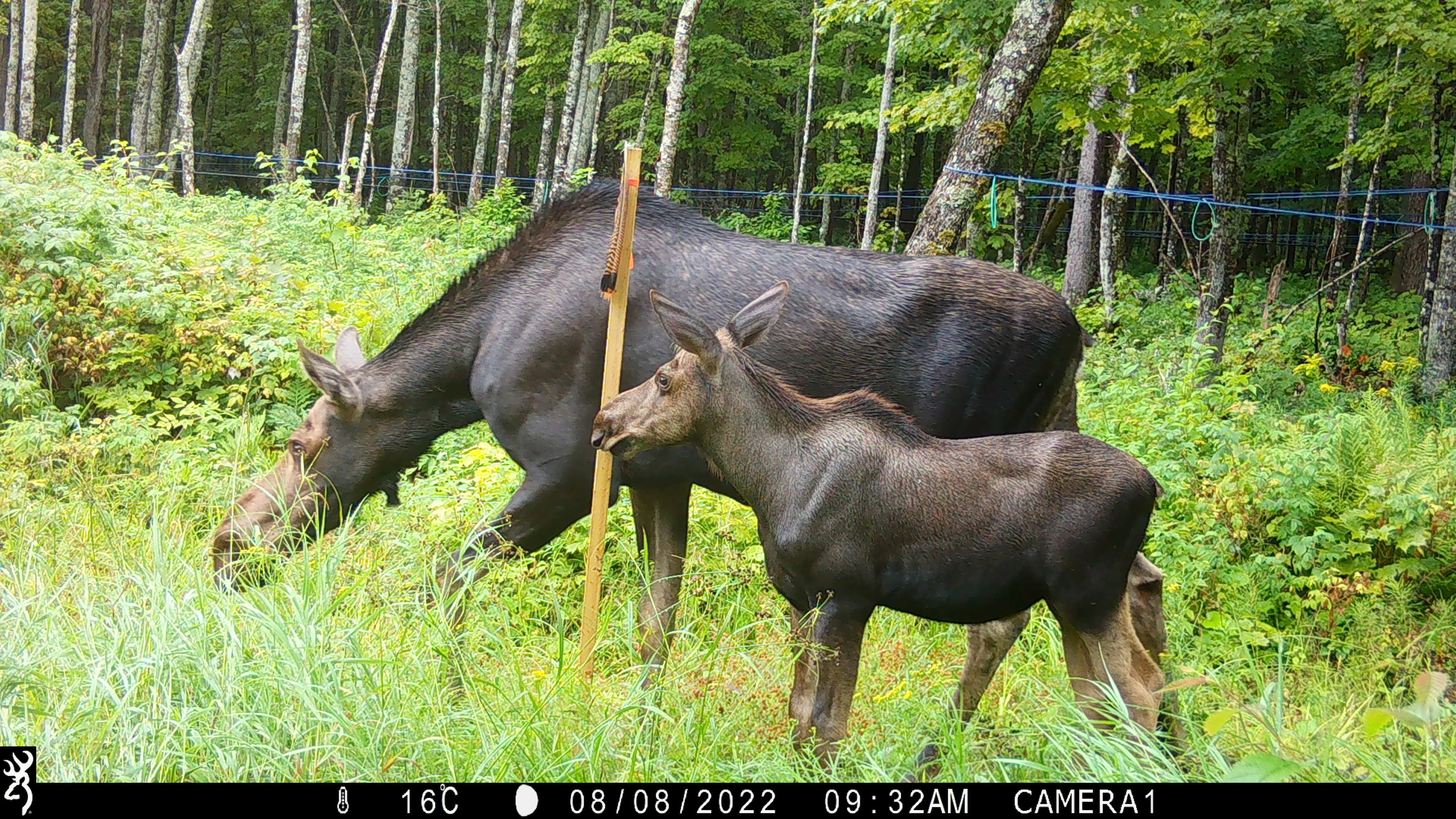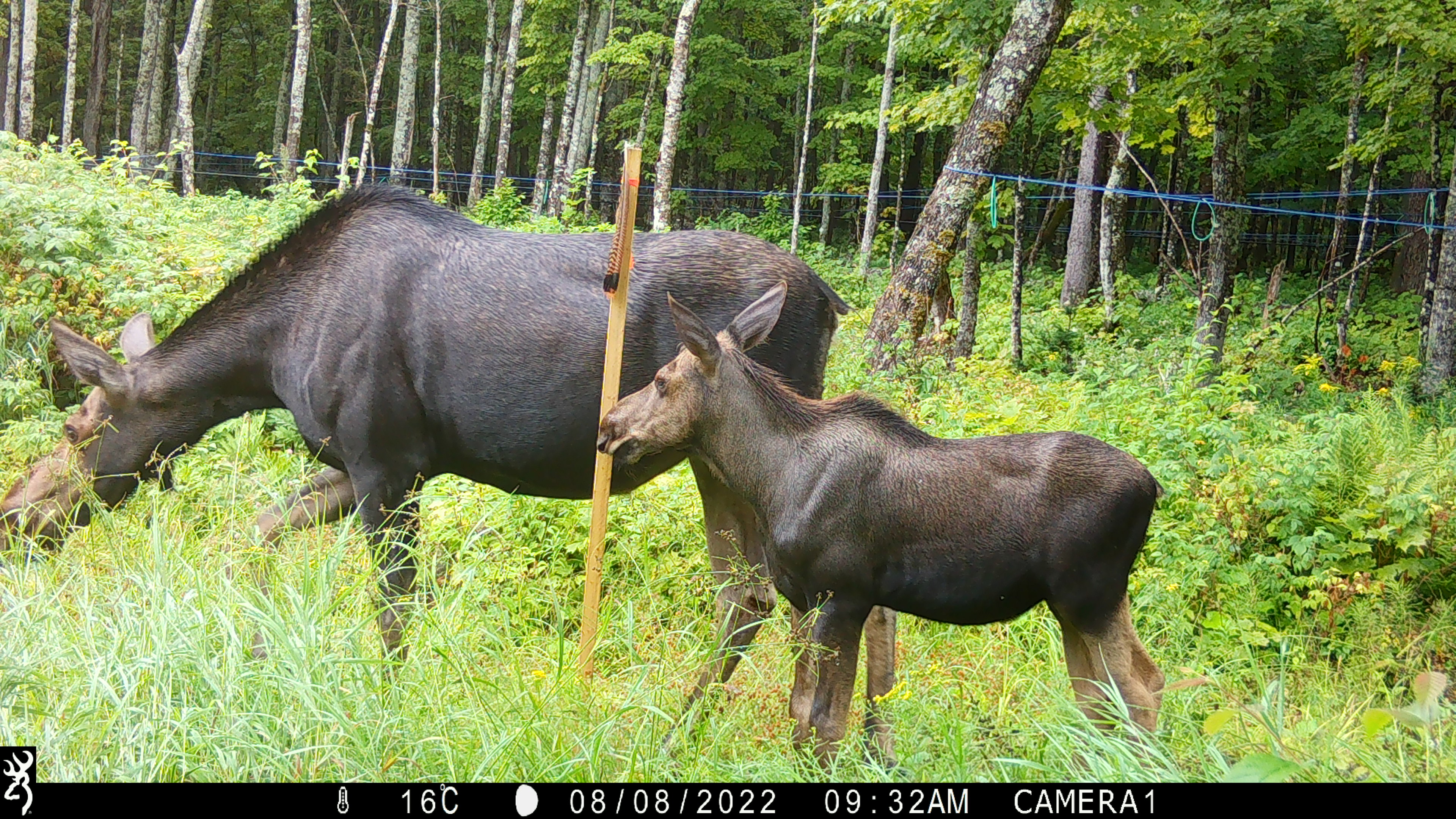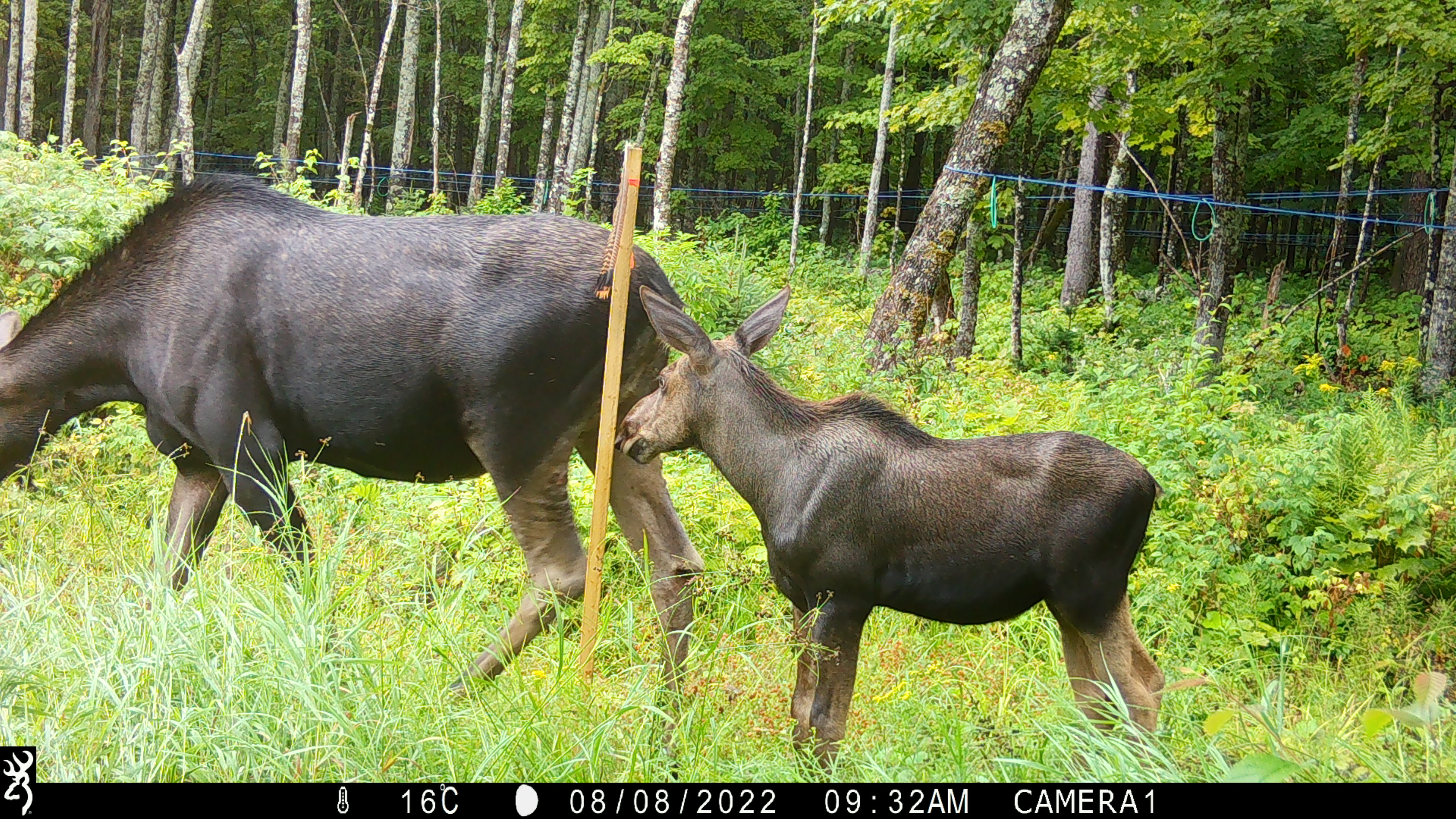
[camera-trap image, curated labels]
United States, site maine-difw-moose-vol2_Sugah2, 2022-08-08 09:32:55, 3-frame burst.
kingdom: Animalia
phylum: Chordata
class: Mammalia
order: Artiodactyla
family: Cervidae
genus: Alces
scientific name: Alces alces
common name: moose